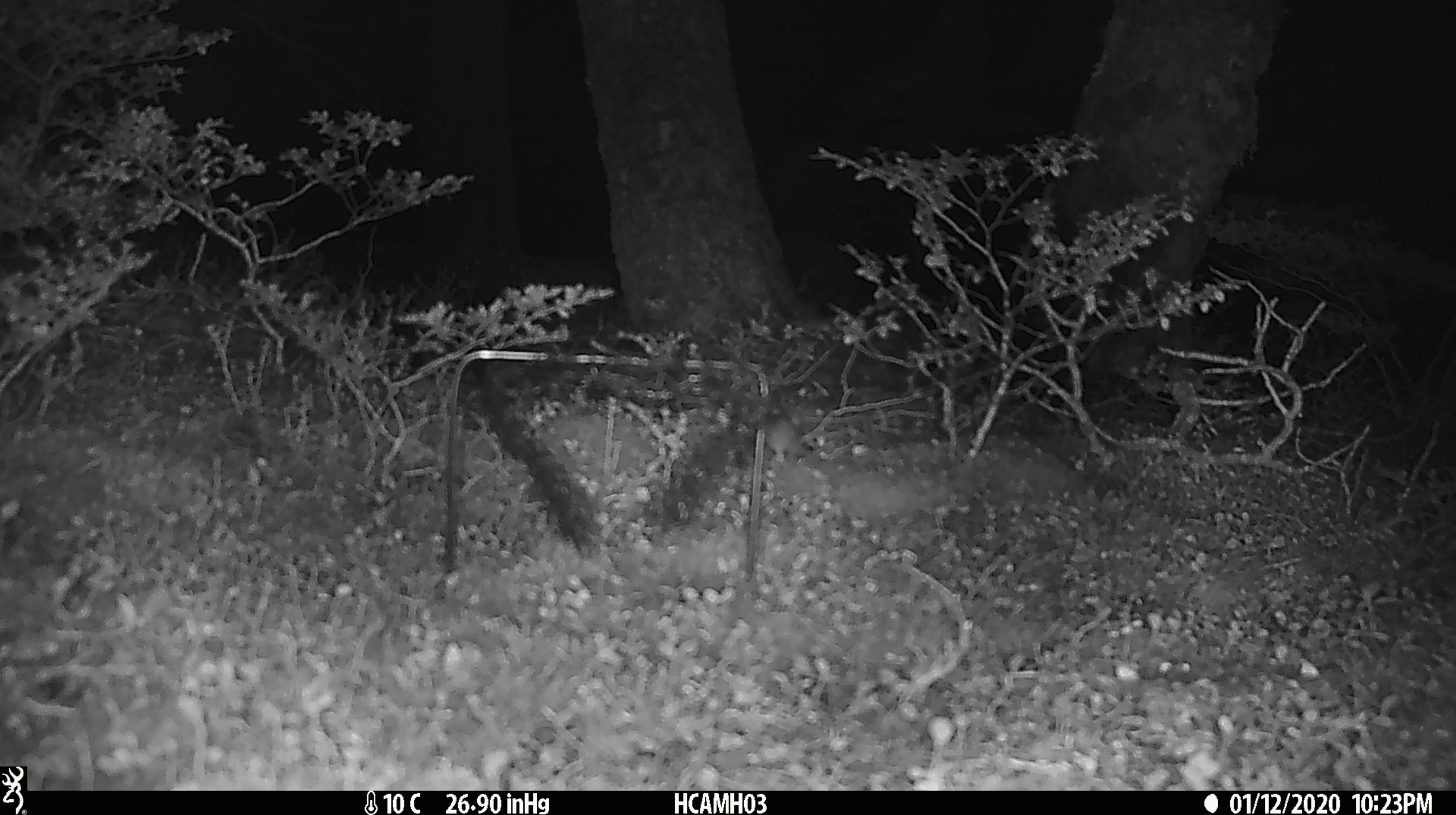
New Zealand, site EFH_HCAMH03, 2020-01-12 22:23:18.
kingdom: Animalia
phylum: Chordata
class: Mammalia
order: Rodentia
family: Muridae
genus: Mus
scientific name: Mus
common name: mouse